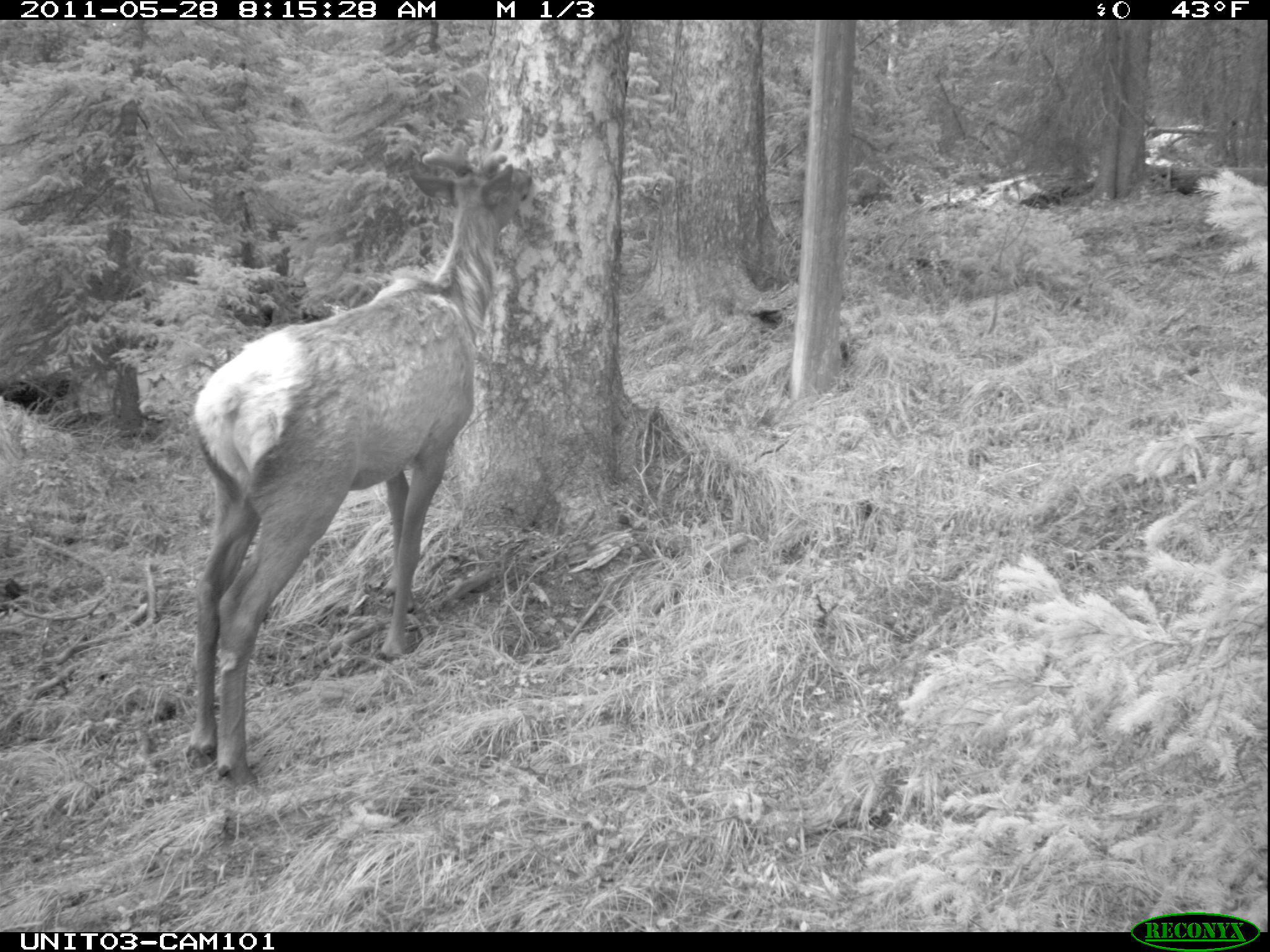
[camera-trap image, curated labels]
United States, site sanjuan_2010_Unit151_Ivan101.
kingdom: Animalia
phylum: Chordata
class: Mammalia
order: Artiodactyla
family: Cervidae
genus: Cervus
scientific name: Cervus elaphus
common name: red deer